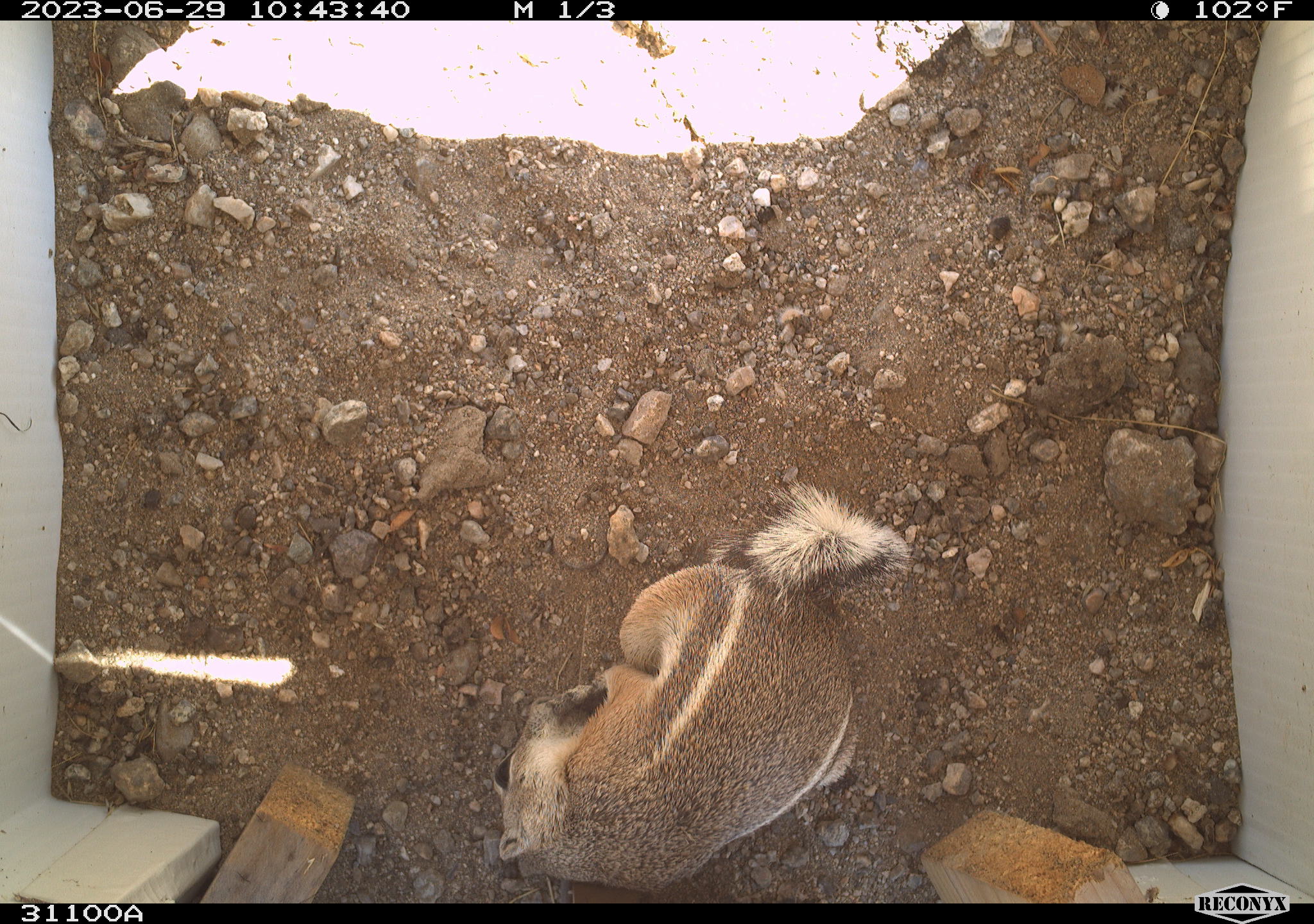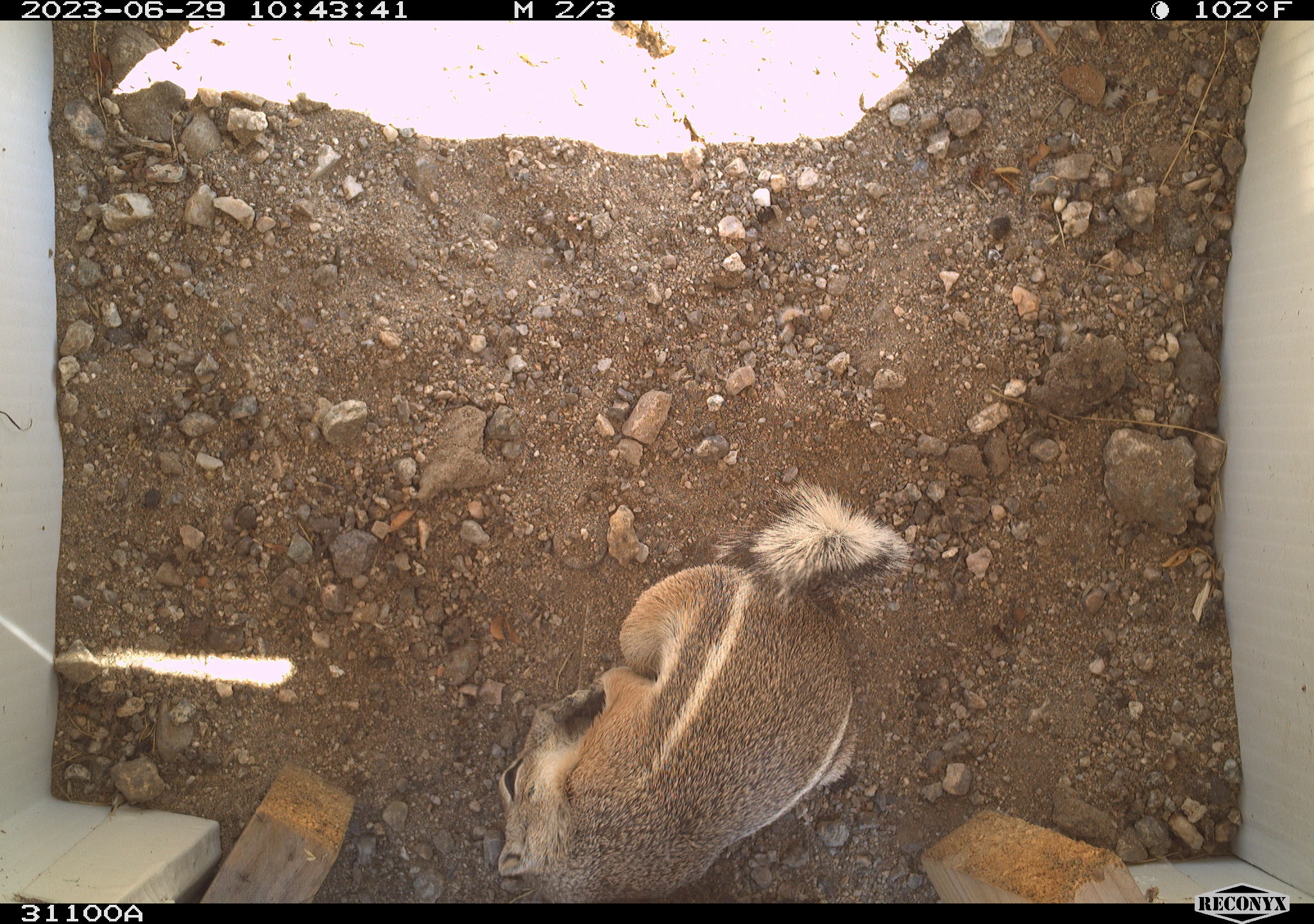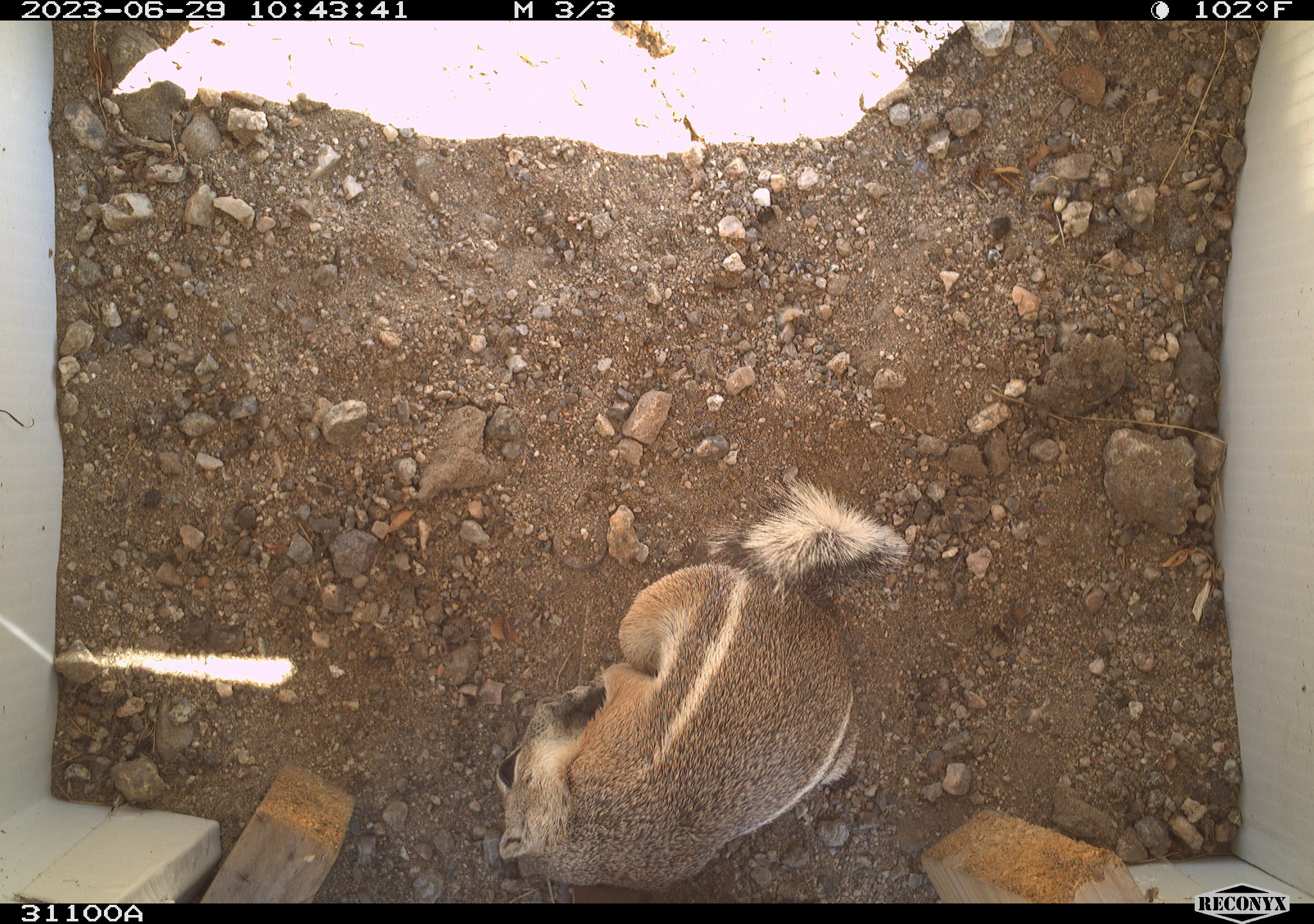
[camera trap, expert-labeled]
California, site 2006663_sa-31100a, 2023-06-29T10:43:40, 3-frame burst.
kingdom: Animalia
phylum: Chordata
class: Mammalia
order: Rodentia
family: Sciuridae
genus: Ammospermophilus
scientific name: Ammospermophilus leucurus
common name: white-tailed antelope squirrel